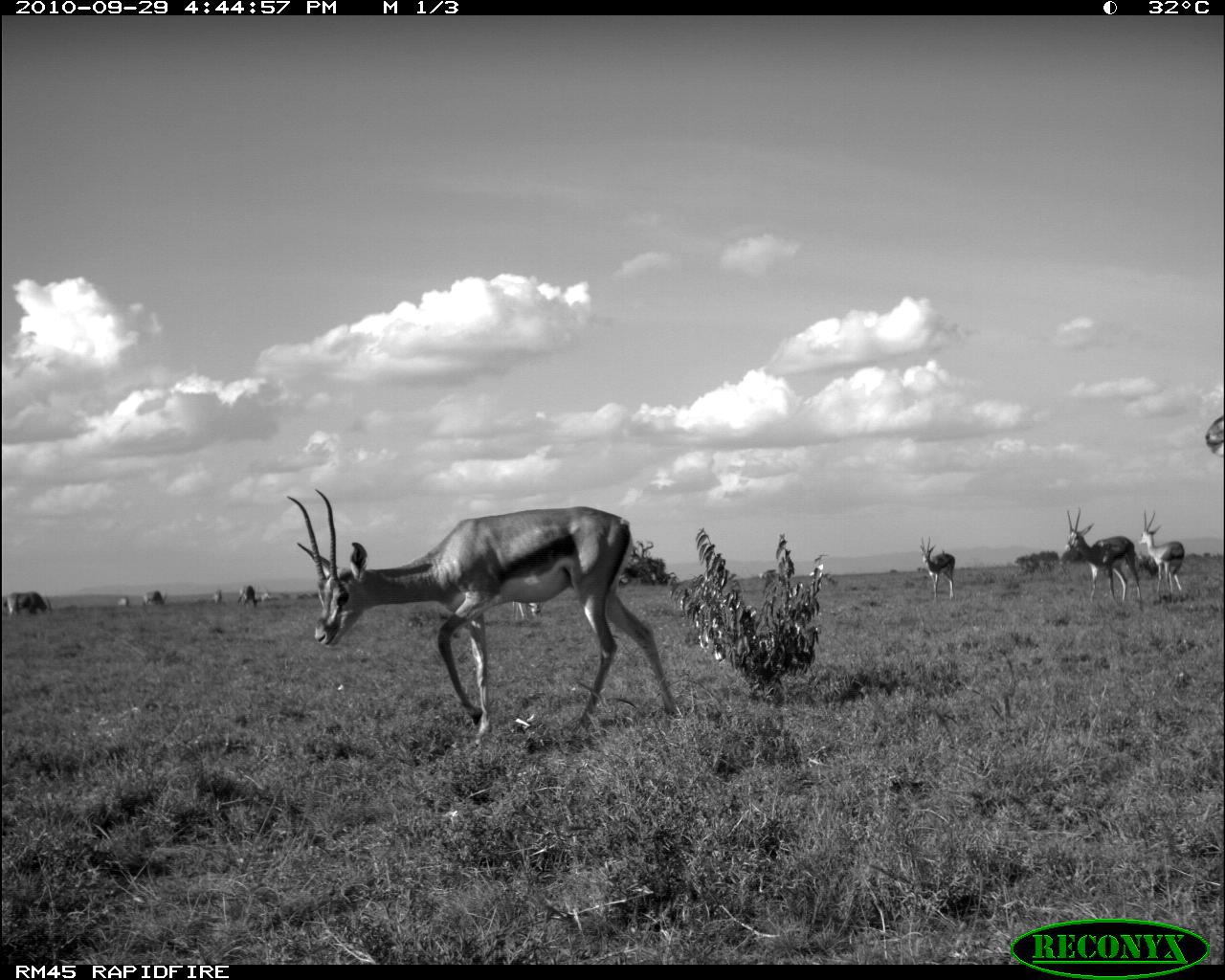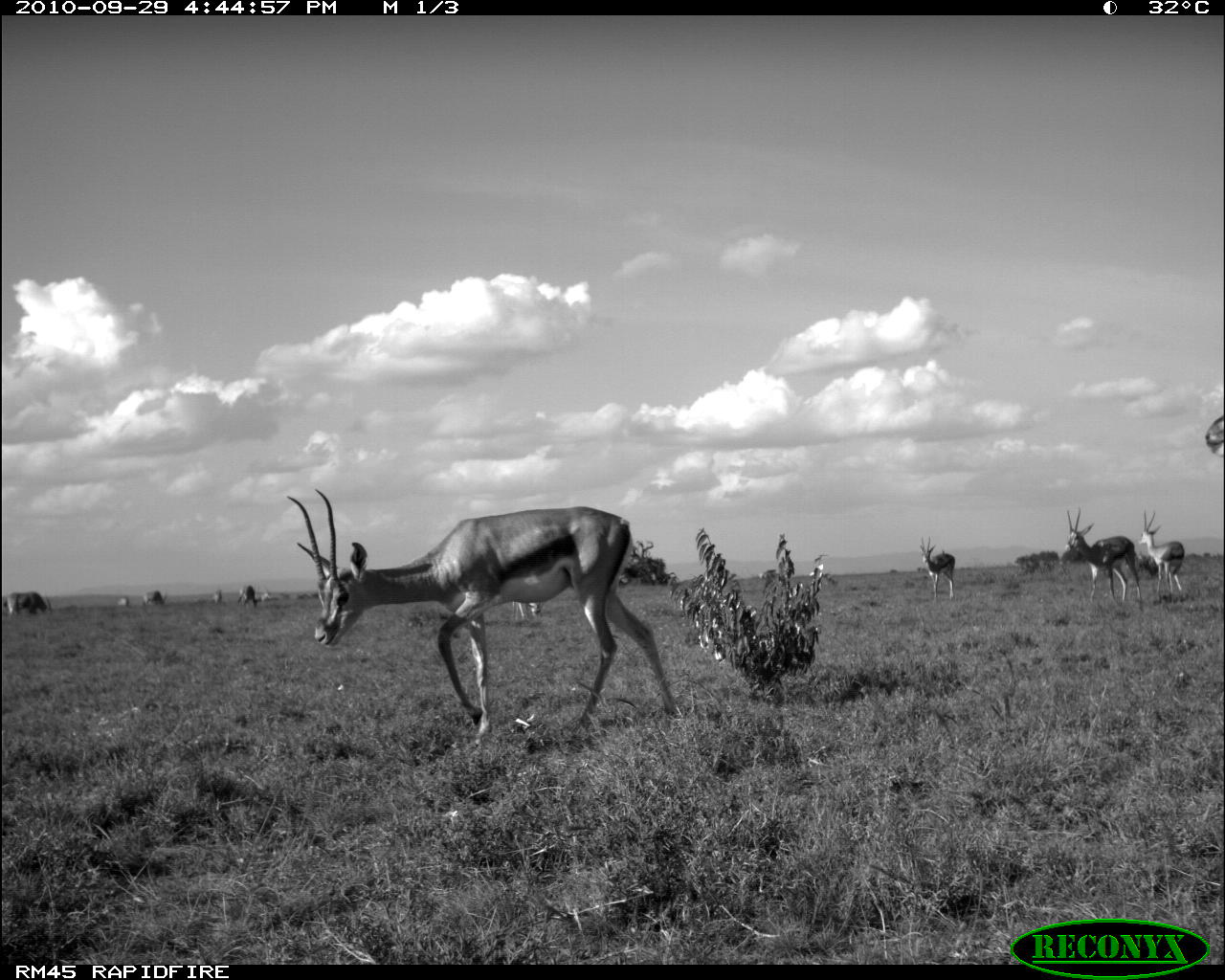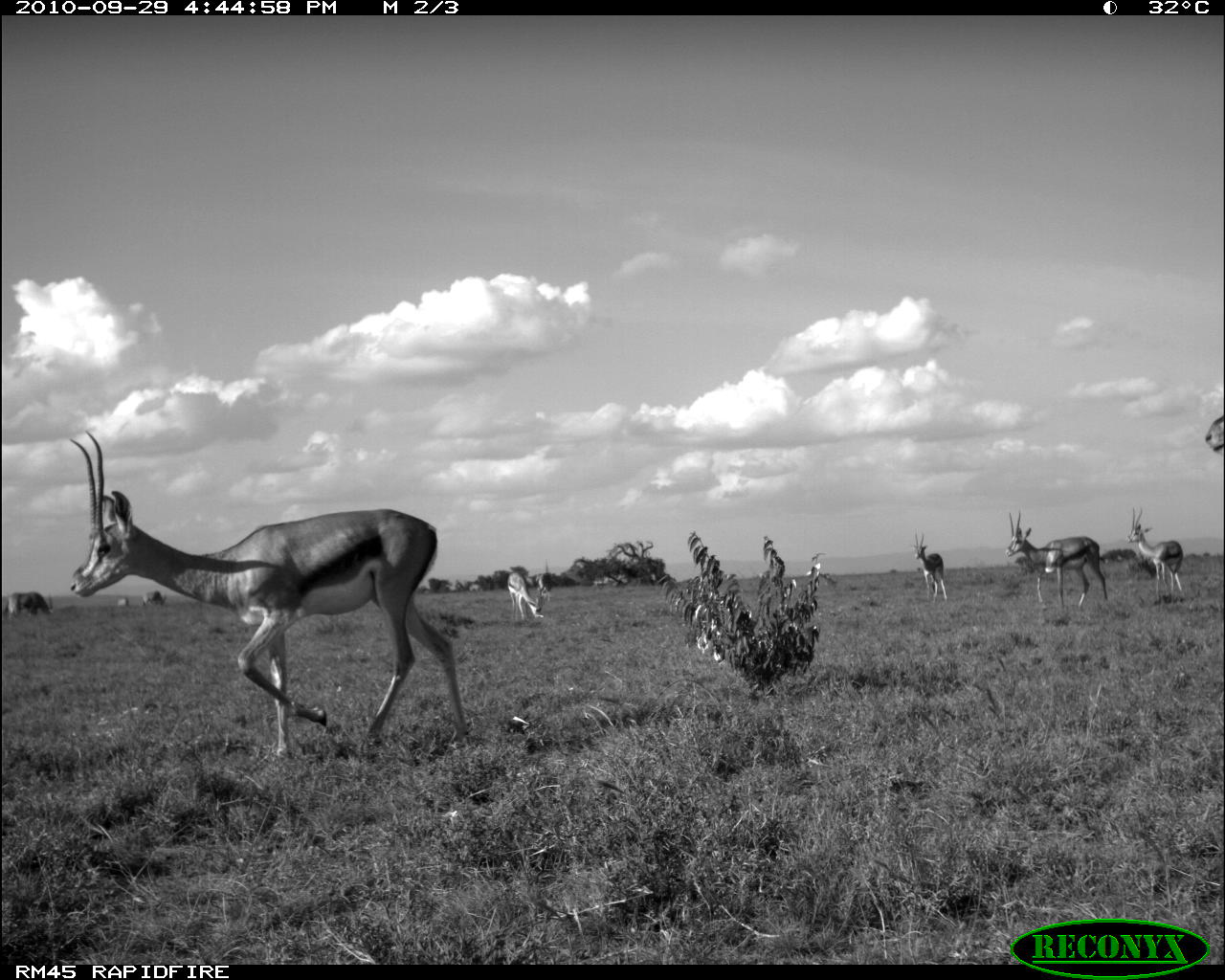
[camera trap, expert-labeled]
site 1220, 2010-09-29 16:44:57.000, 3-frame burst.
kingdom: Animalia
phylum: Chordata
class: Mammalia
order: Artiodactyla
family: Bovidae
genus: Nanger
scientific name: Nanger granti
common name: grant's gazelle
Nanger granti (grant's gazelle), count 6.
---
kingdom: Animalia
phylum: Chordata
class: Mammalia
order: Artiodactyla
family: Bovidae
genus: Oryx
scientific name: Oryx beisa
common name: east african oryx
Oryx beisa (east african oryx), count 3.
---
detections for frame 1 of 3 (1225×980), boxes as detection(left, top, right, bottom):
nanger granti: detection(286, 488, 678, 745); detection(1066, 506, 1142, 608); detection(1137, 509, 1185, 603); detection(918, 535, 955, 605); detection(3, 591, 52, 616); detection(1205, 415, 1225, 456); detection(511, 600, 543, 621); detection(236, 583, 259, 608); detection(143, 590, 168, 605); detection(255, 587, 273, 602); detection(212, 589, 222, 604); detection(117, 595, 129, 607)